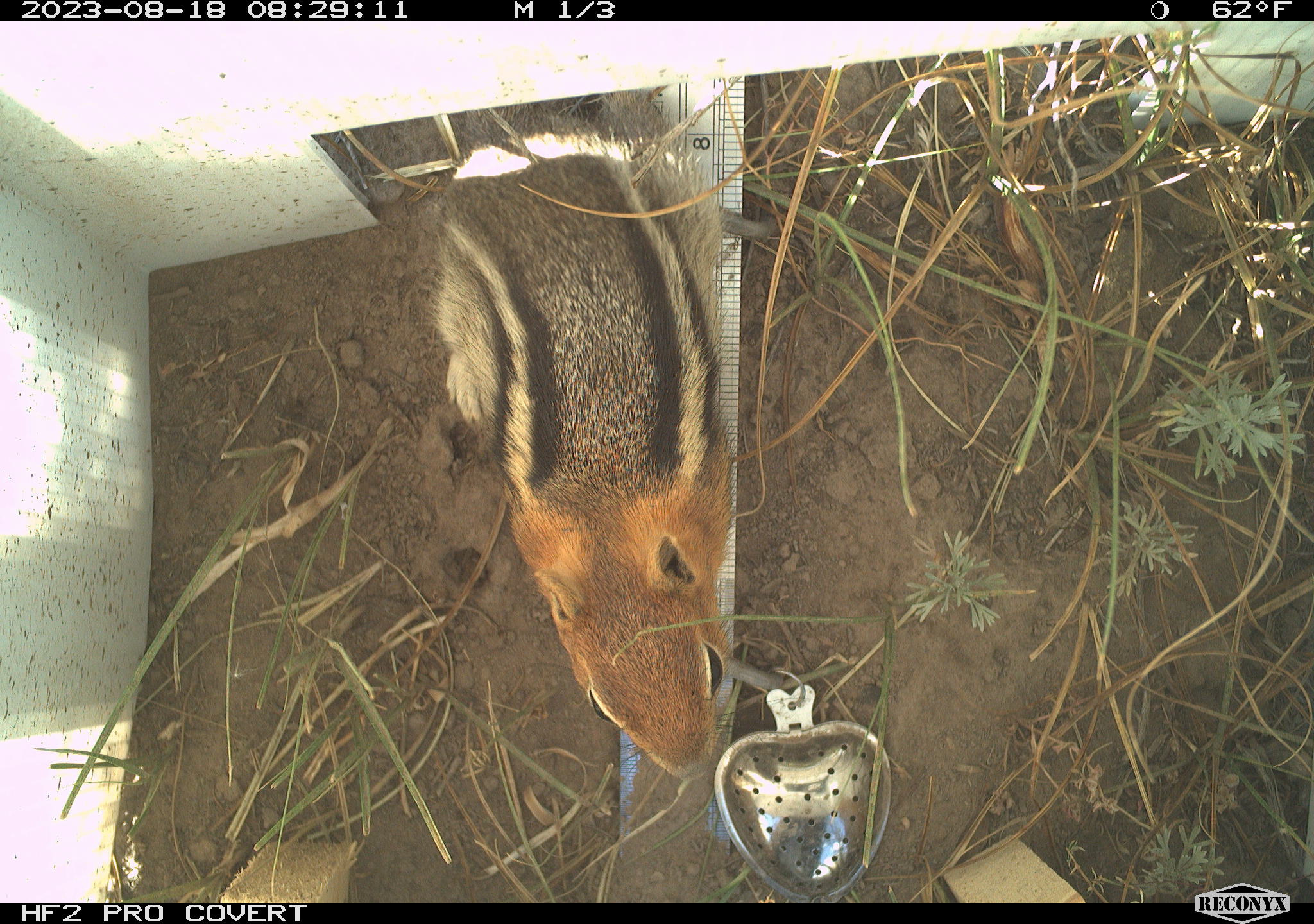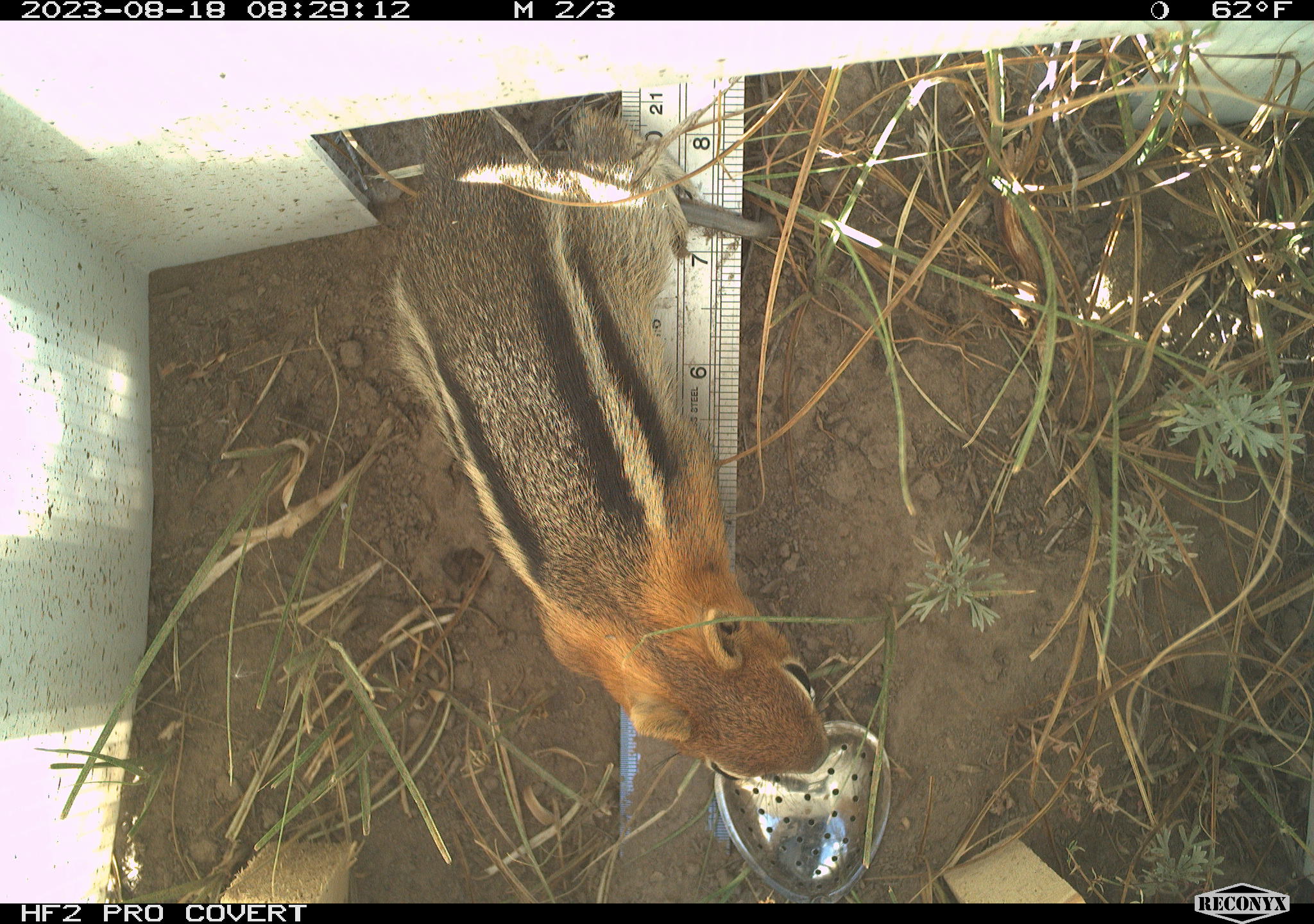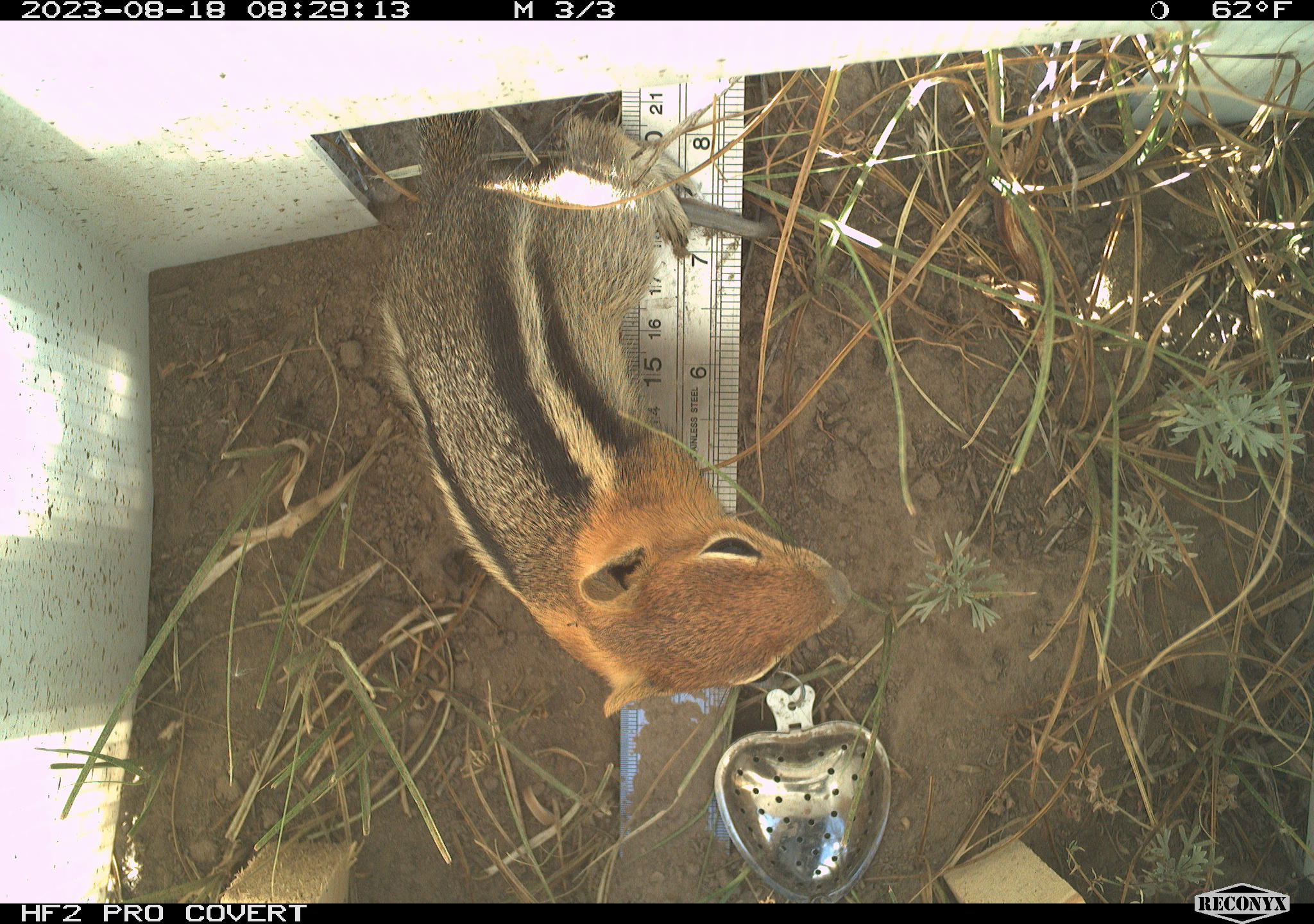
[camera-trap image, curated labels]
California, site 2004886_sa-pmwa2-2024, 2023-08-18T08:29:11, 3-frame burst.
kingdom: Animalia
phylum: Chordata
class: Mammalia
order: Rodentia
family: Sciuridae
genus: Callospermophilus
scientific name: Callospermophilus lateralis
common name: golden mantled ground squirrel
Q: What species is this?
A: Golden mantled ground squirrel (Callospermophilus lateralis).